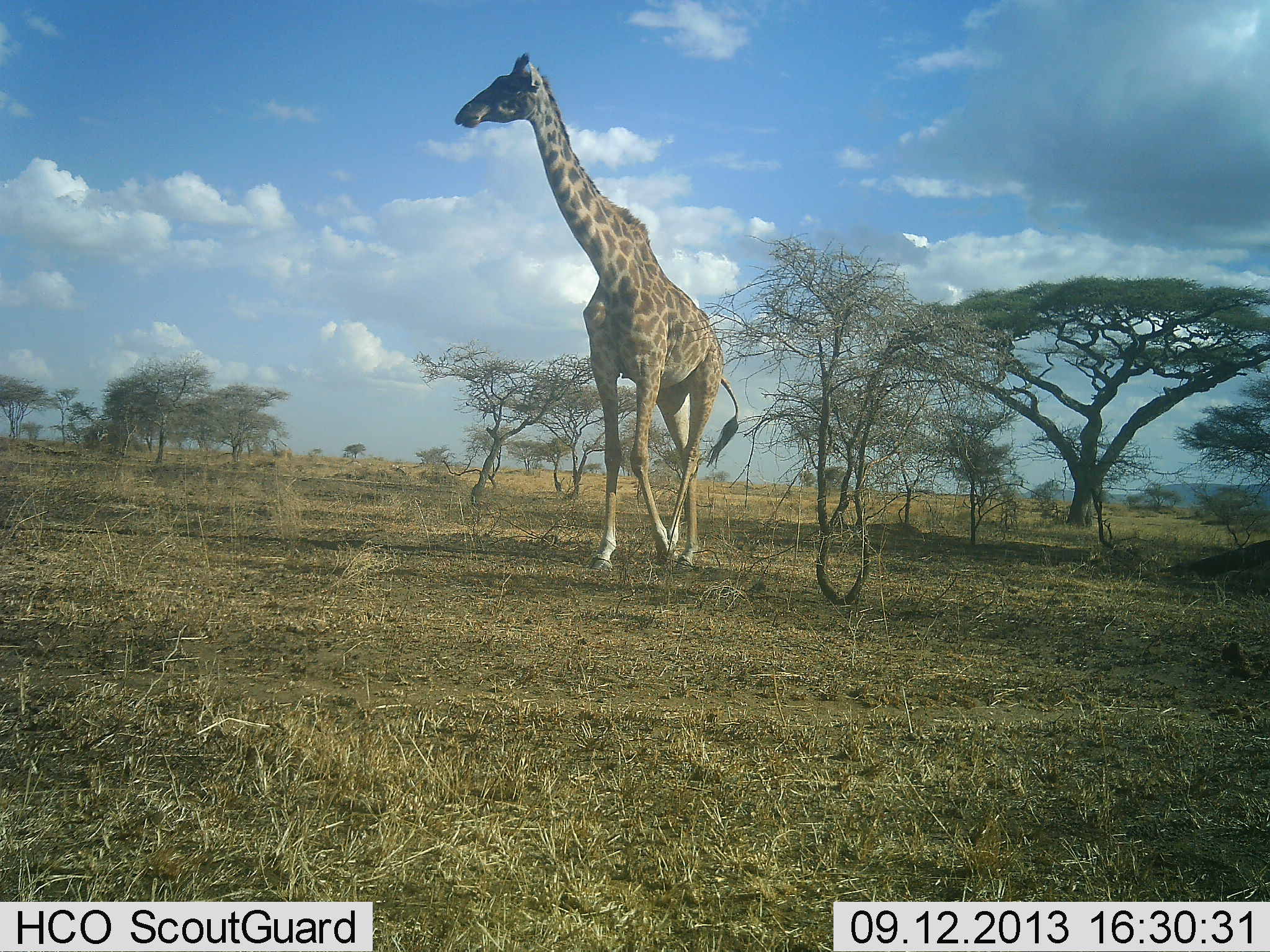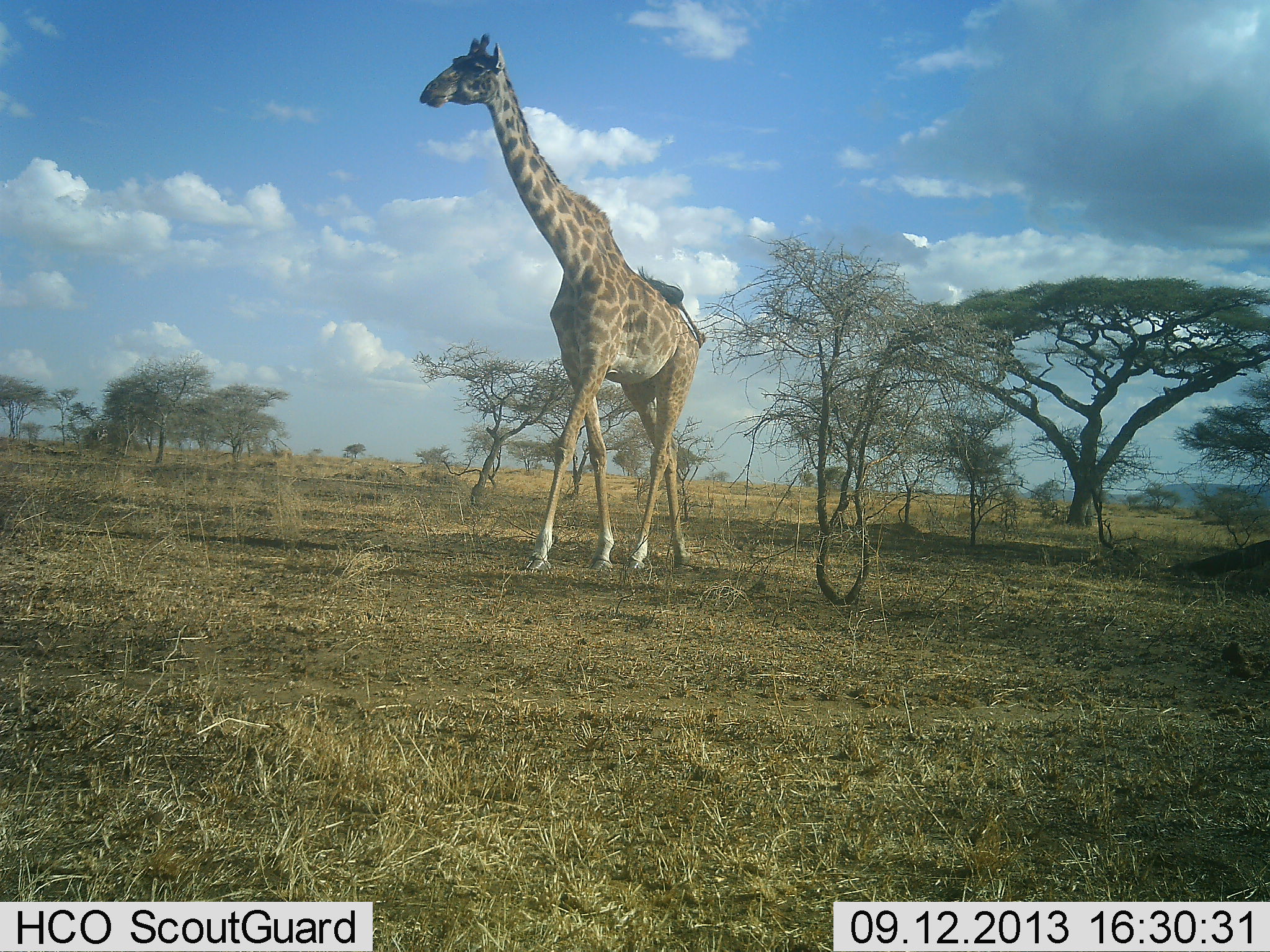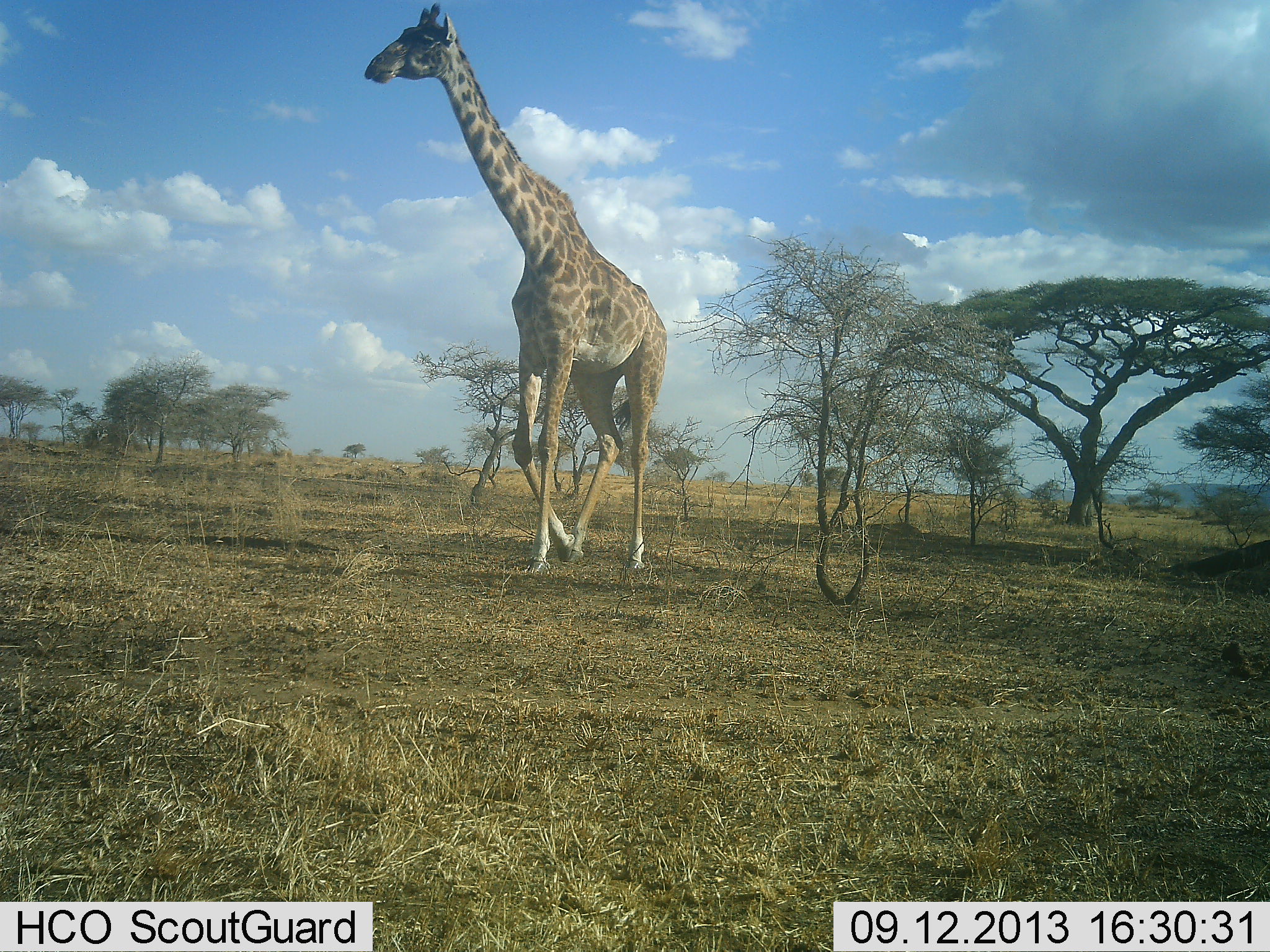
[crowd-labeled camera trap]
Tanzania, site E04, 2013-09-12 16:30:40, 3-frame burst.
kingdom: Animalia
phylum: Chordata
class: Mammalia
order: Artiodactyla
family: Giraffidae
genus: Giraffa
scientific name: Giraffa camelopardalis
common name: giraffe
Giraffe (Giraffa camelopardalis), count 1. Behavior (volunteer vote fractions): standing 0%, resting 0%, moving 100%, interacting 0%. Young present (vote fraction): 0%. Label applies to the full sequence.